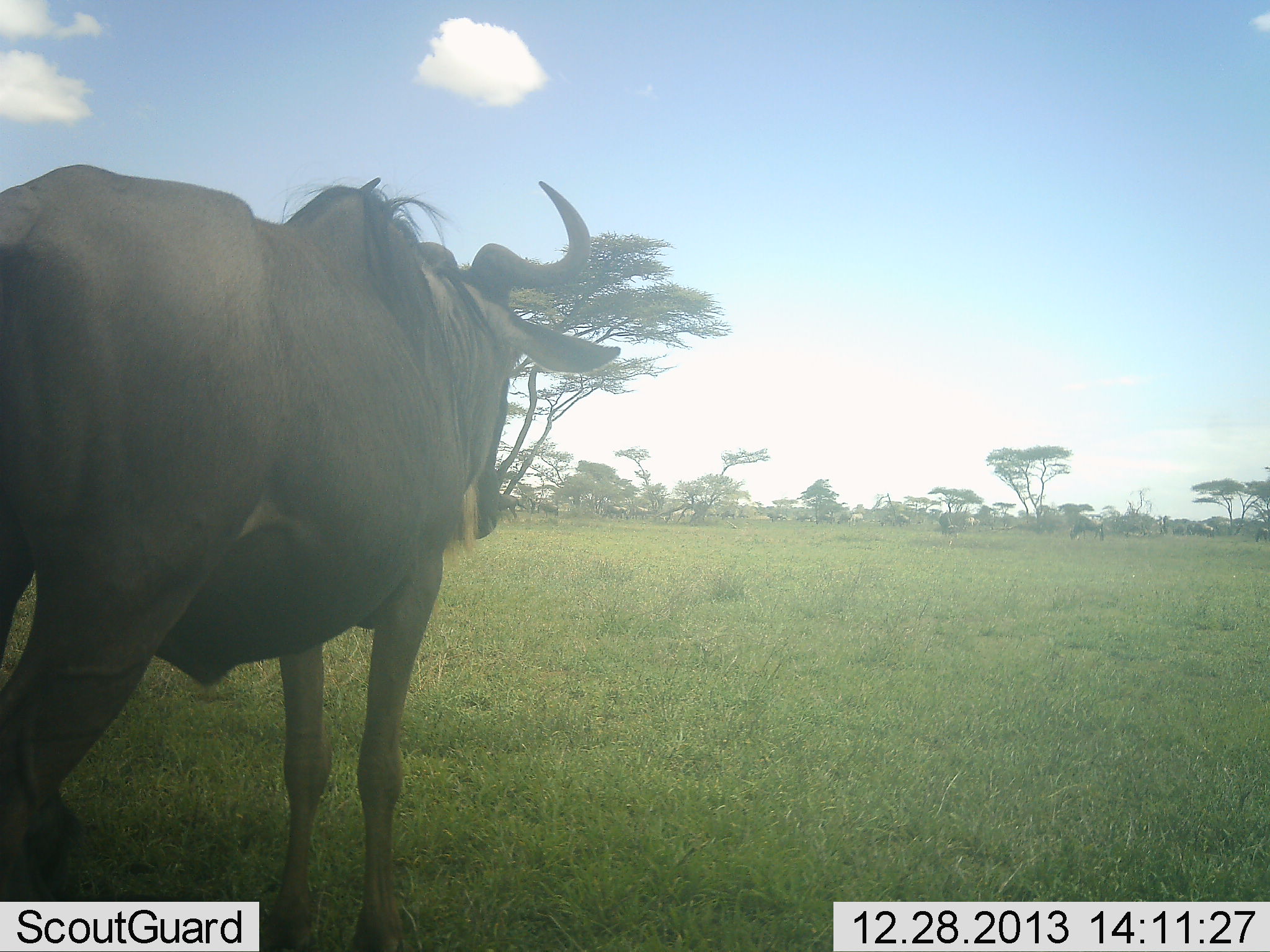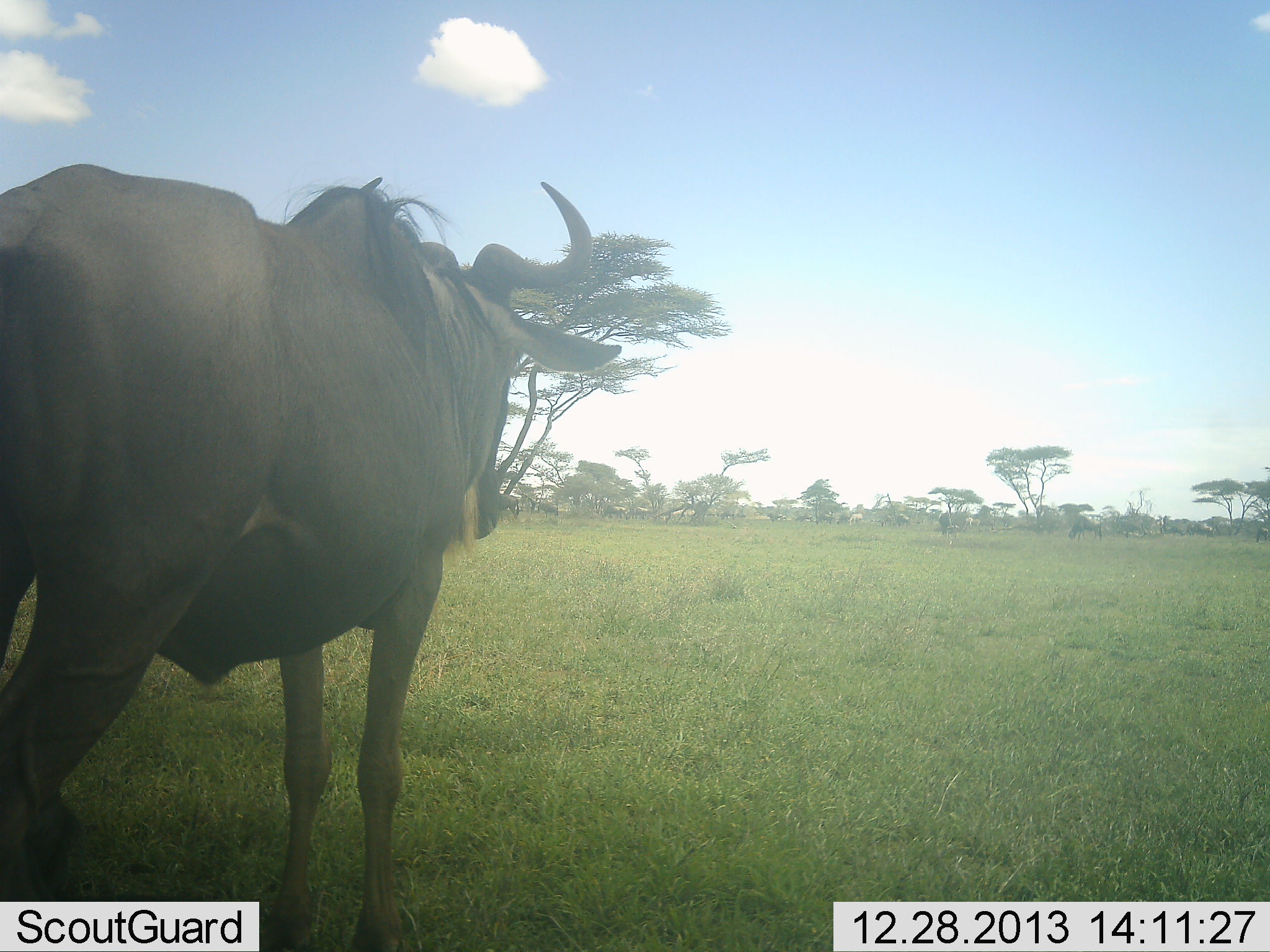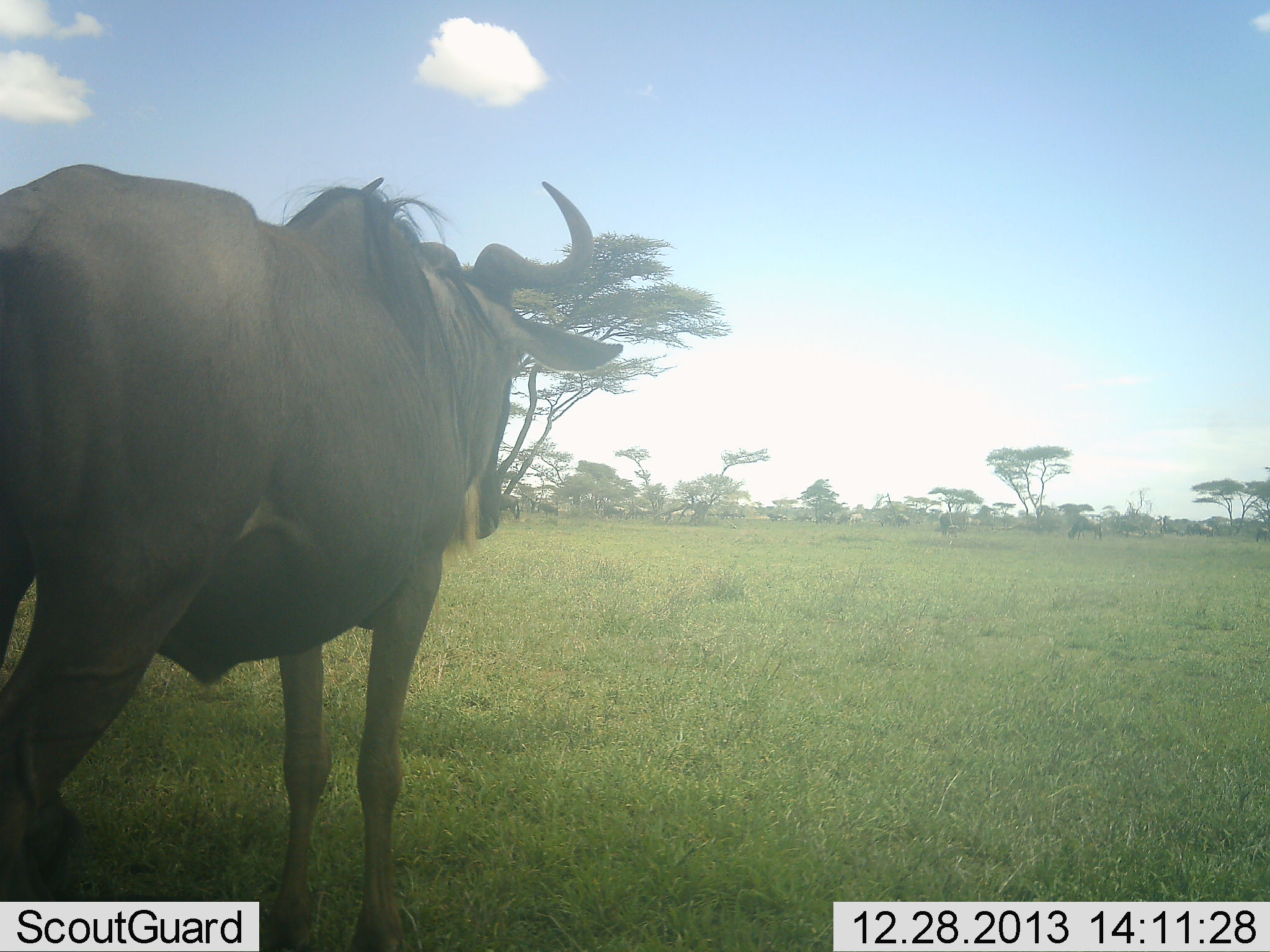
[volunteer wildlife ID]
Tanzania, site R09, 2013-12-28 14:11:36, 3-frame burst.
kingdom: Animalia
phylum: Chordata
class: Mammalia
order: Artiodactyla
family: Bovidae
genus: Connochaetes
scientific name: Connochaetes taurinus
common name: blue wildebeest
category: wildebeest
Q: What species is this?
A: Wildebeest (blue wildebeest) (Connochaetes taurinus).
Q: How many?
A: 1.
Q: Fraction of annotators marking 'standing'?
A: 98%.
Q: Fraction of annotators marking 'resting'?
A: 0%.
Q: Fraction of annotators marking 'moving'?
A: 2%.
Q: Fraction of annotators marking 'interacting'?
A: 0%.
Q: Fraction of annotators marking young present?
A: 0%.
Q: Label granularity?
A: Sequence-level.